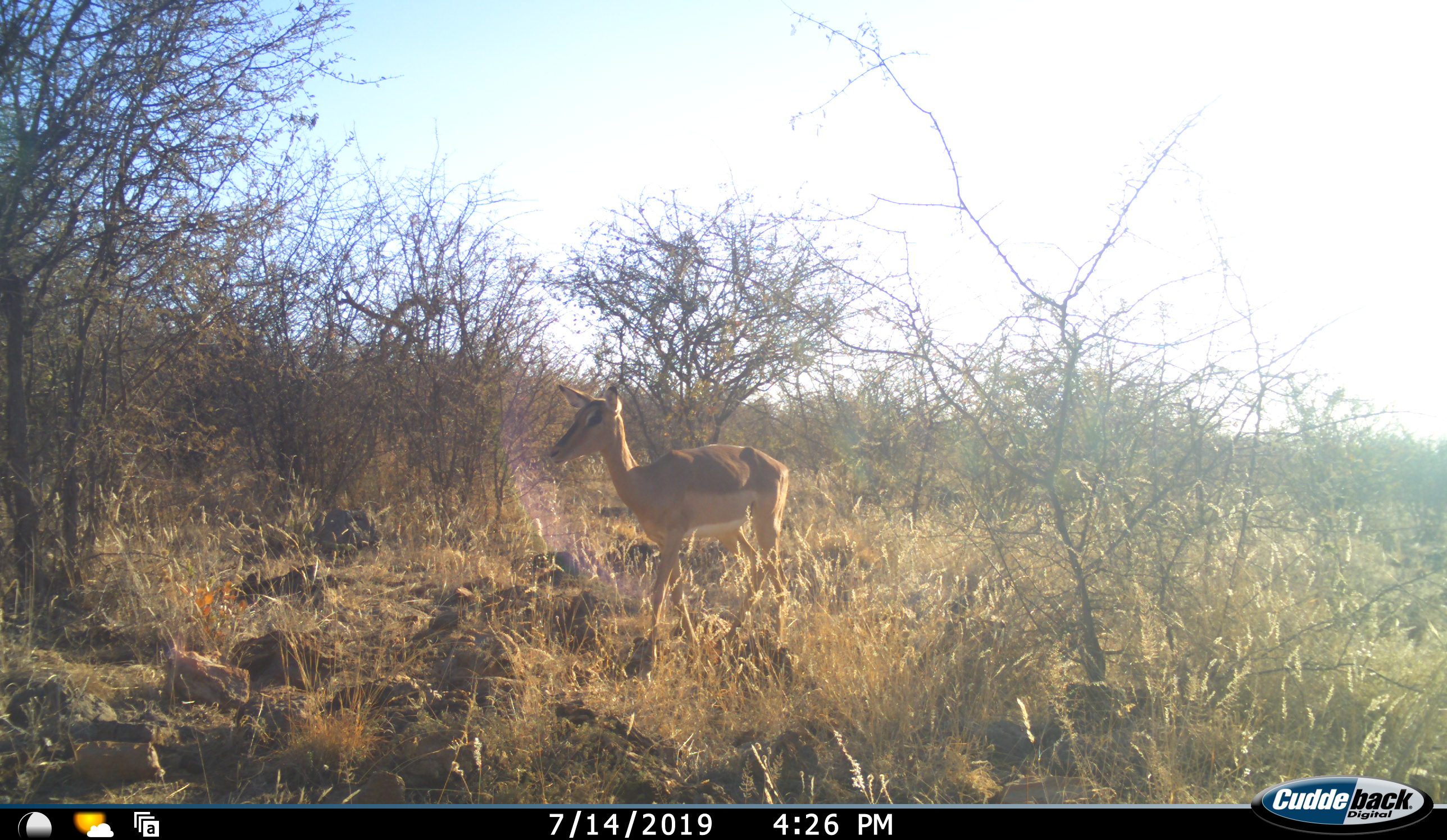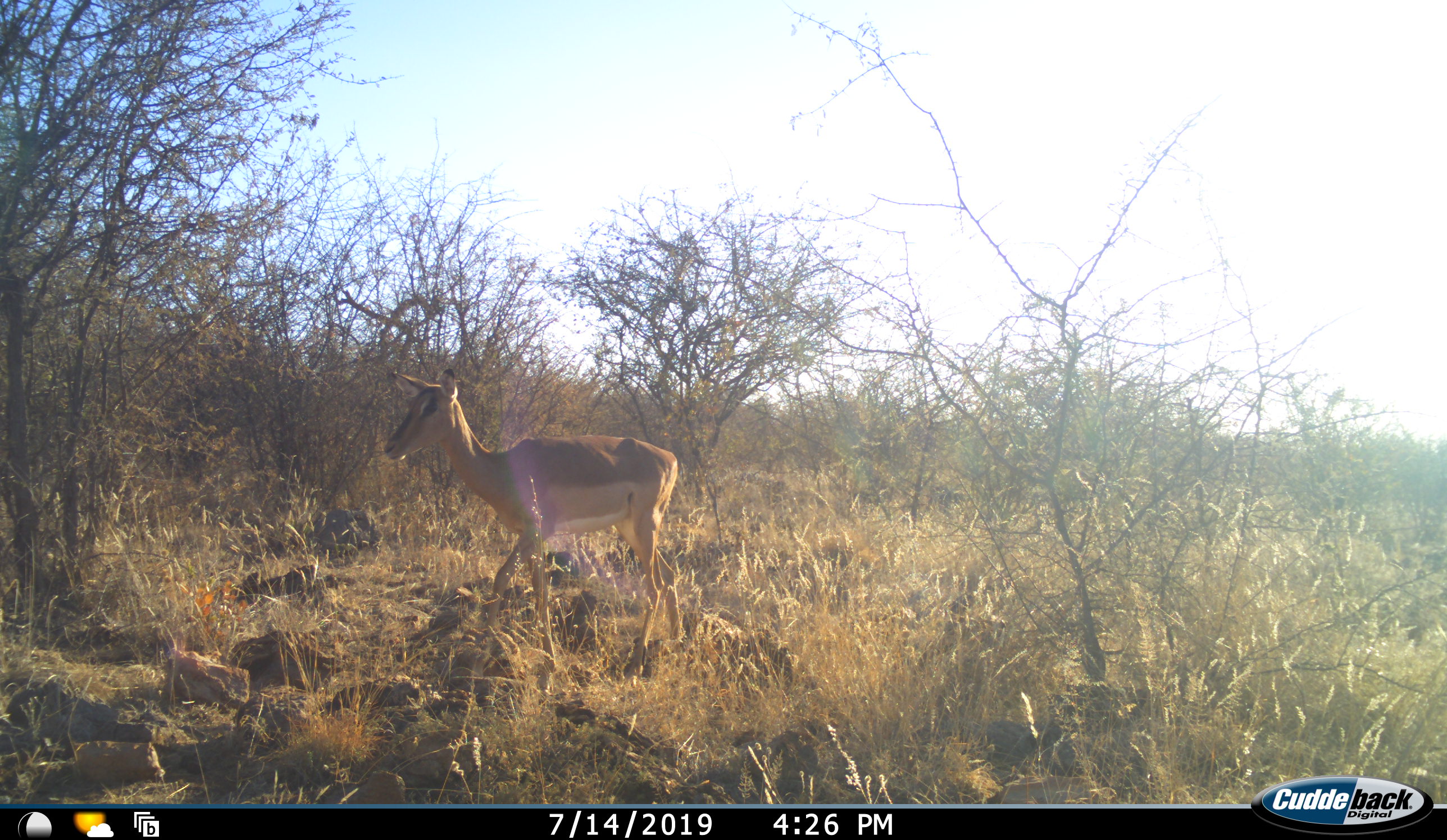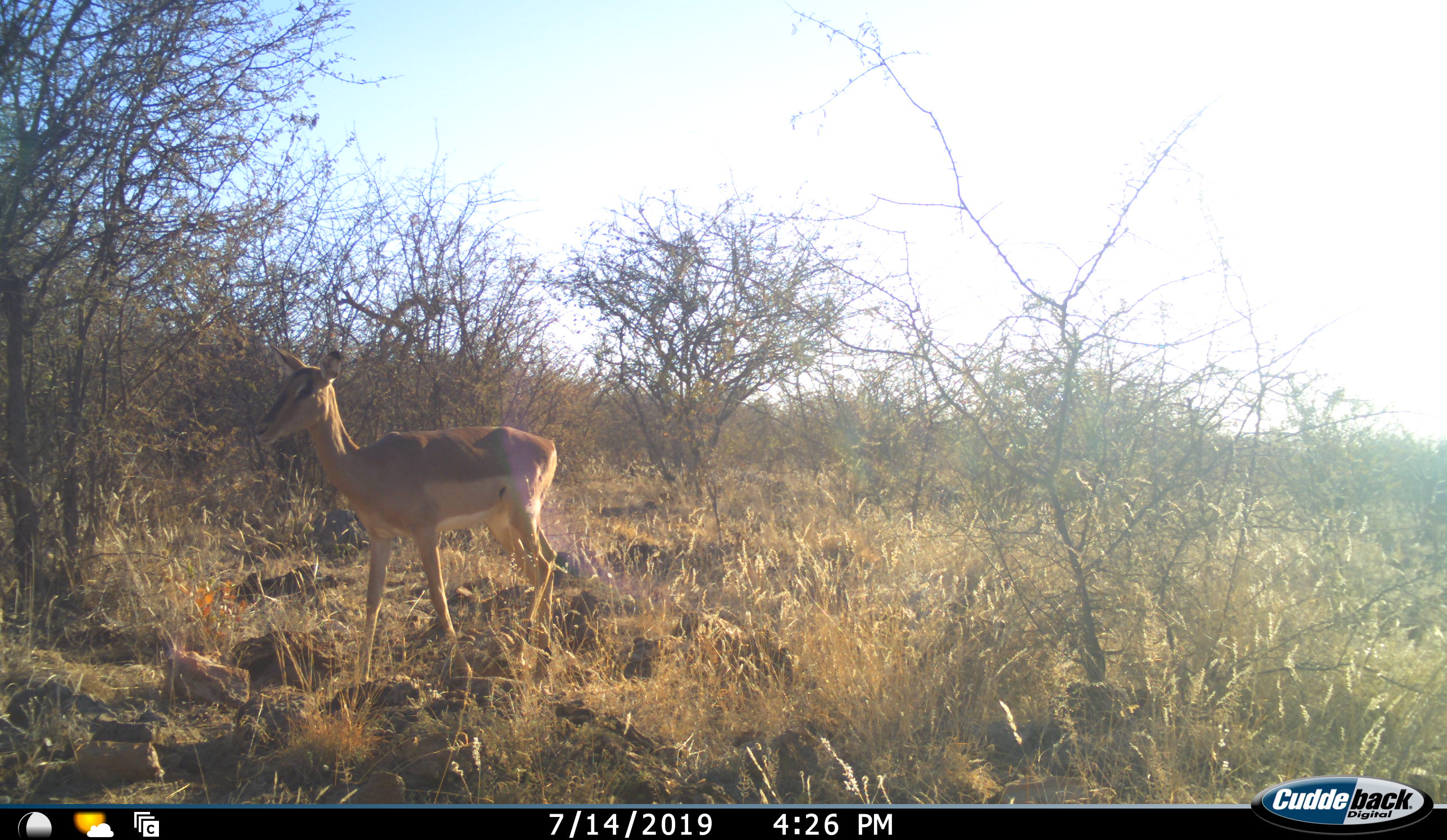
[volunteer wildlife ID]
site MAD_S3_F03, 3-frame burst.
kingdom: Animalia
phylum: Chordata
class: Mammalia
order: Artiodactyla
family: Bovidae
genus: Aepyceros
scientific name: Aepyceros melampus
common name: impala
Impala (Aepyceros melampus), count 1. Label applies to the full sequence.